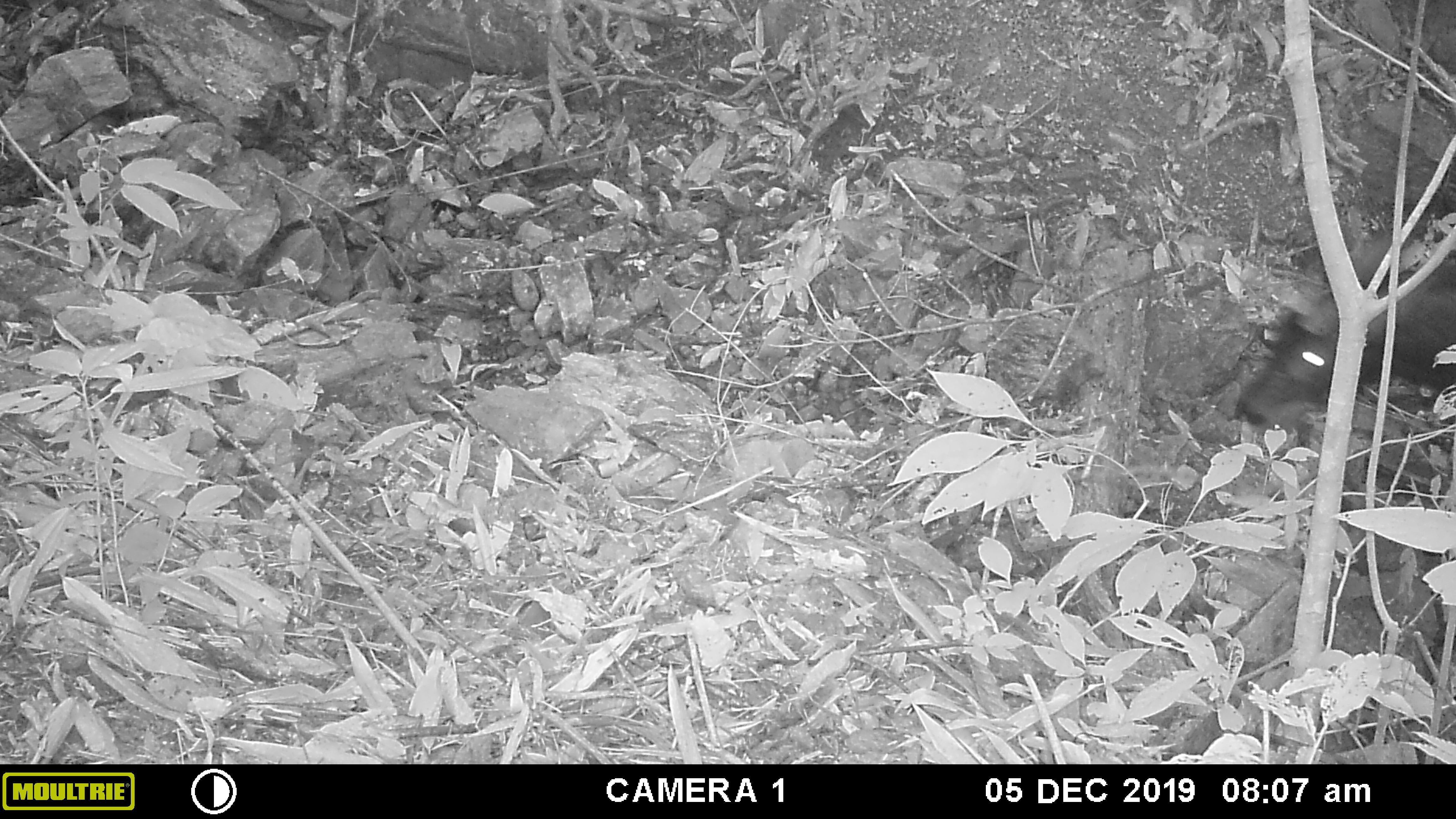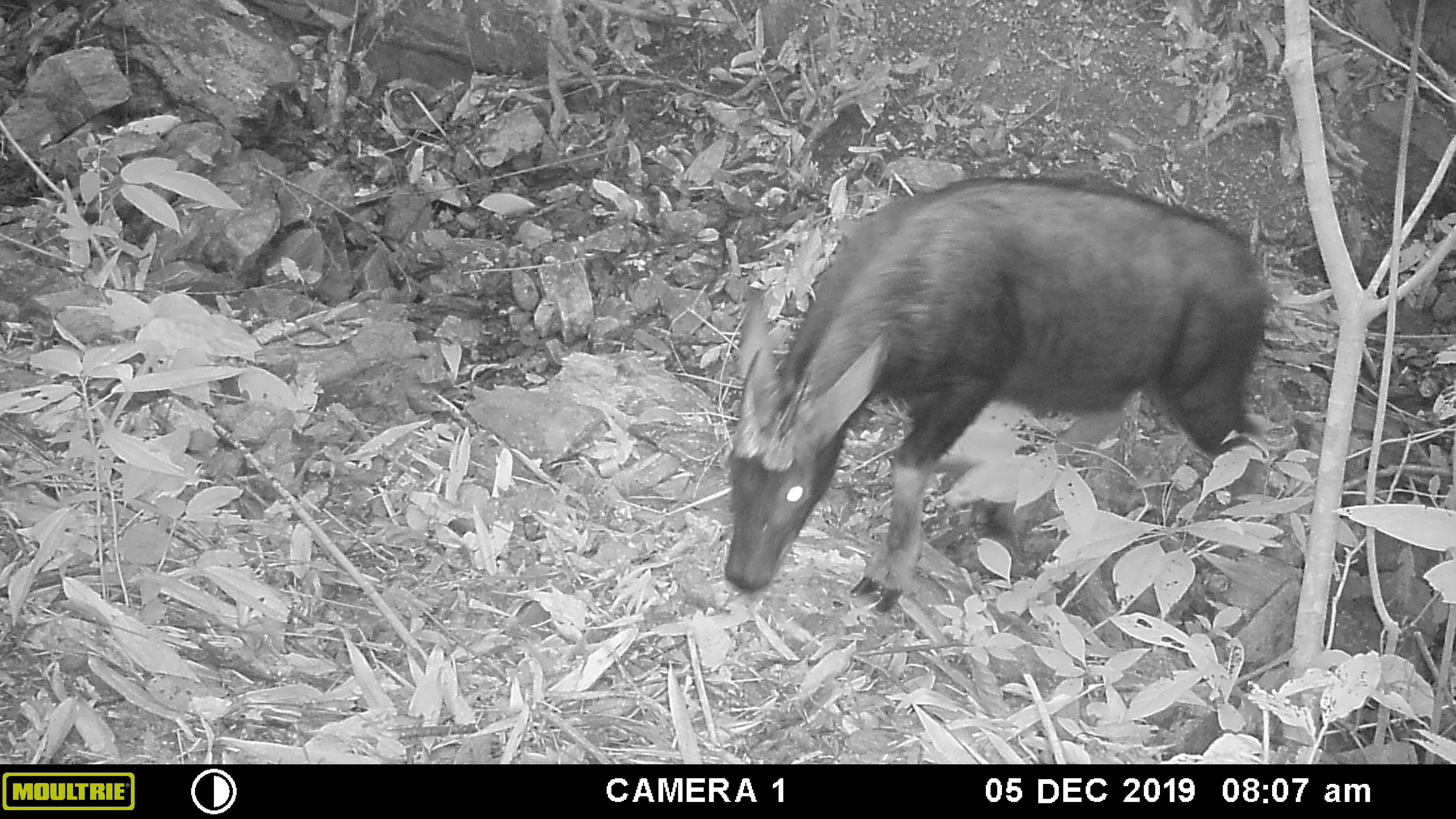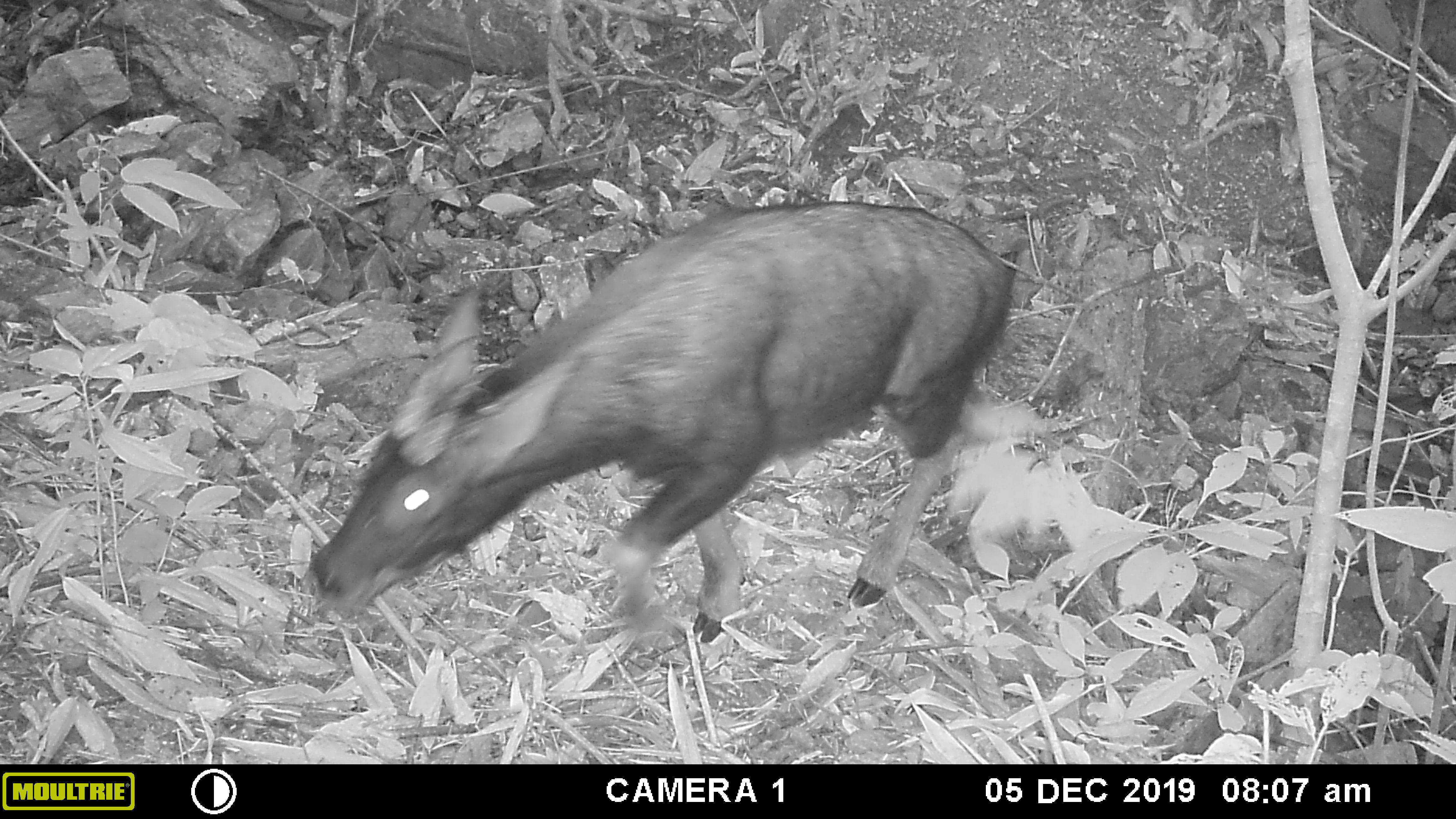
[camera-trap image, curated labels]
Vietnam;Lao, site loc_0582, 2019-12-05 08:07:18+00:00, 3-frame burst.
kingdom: Animalia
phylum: Chordata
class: Mammalia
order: Artiodactyla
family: Bovidae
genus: Capricornis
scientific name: Capricornis sumatraensis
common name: chinese serow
Chinese serow (Capricornis sumatraensis). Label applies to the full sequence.